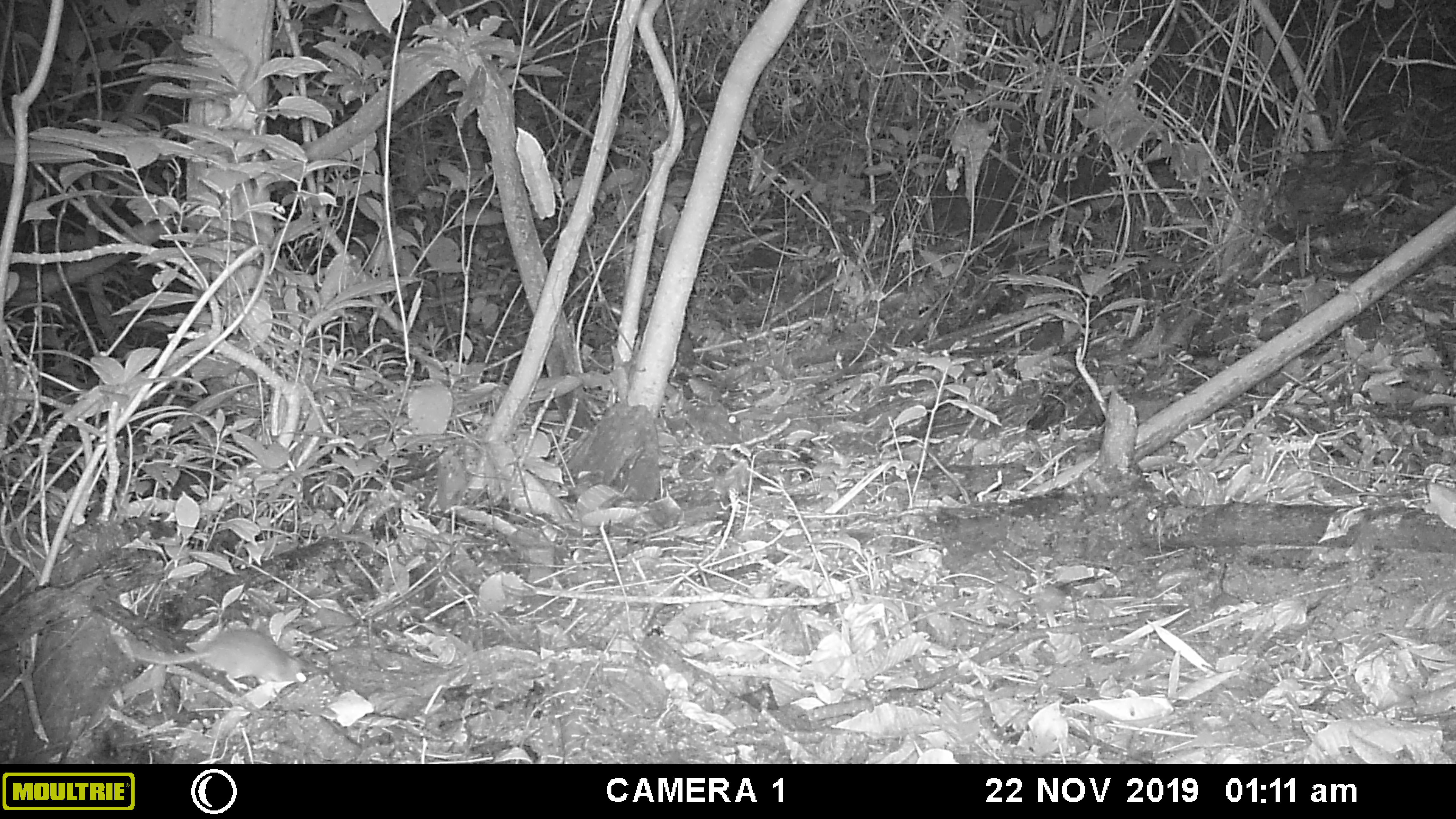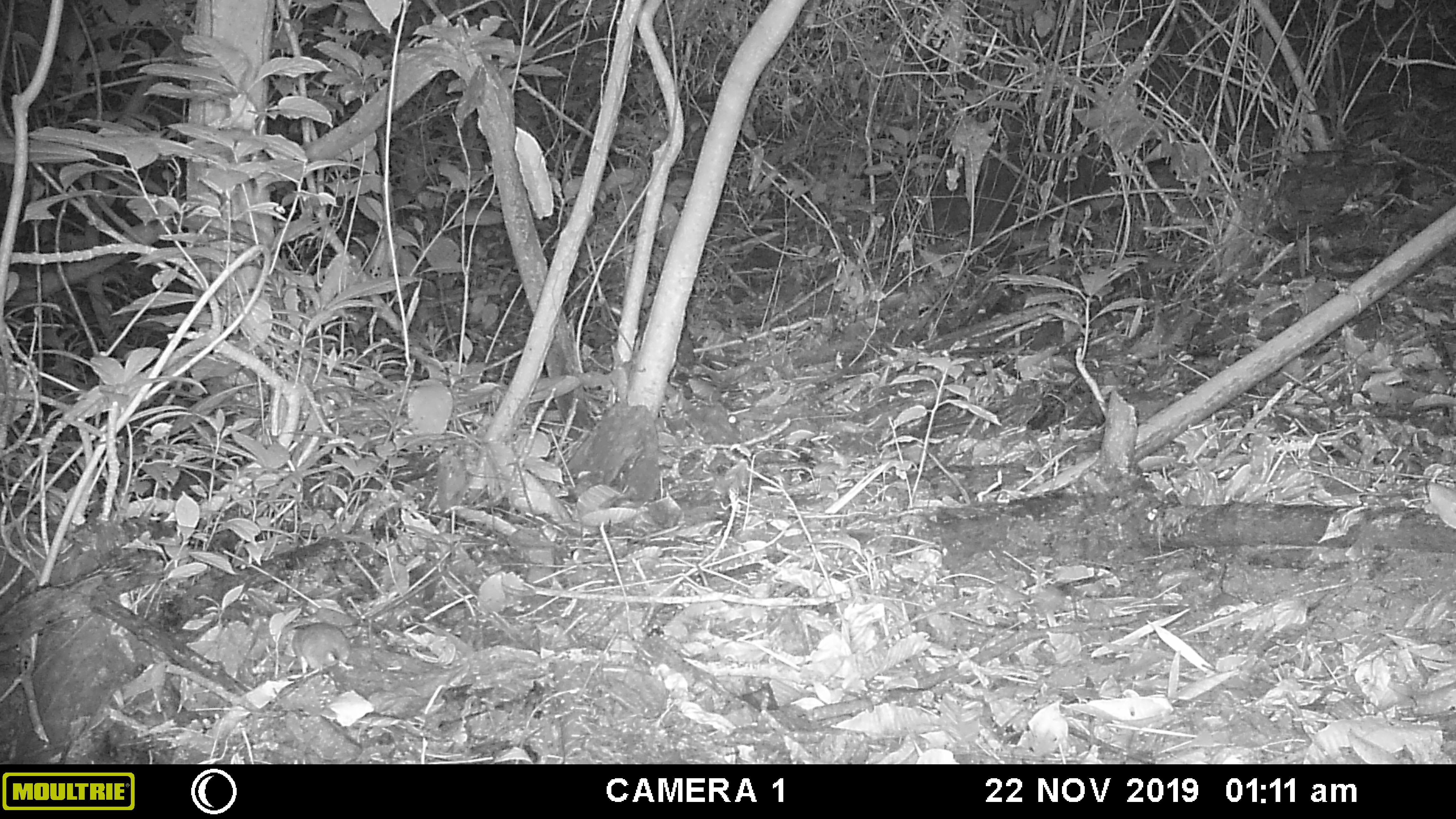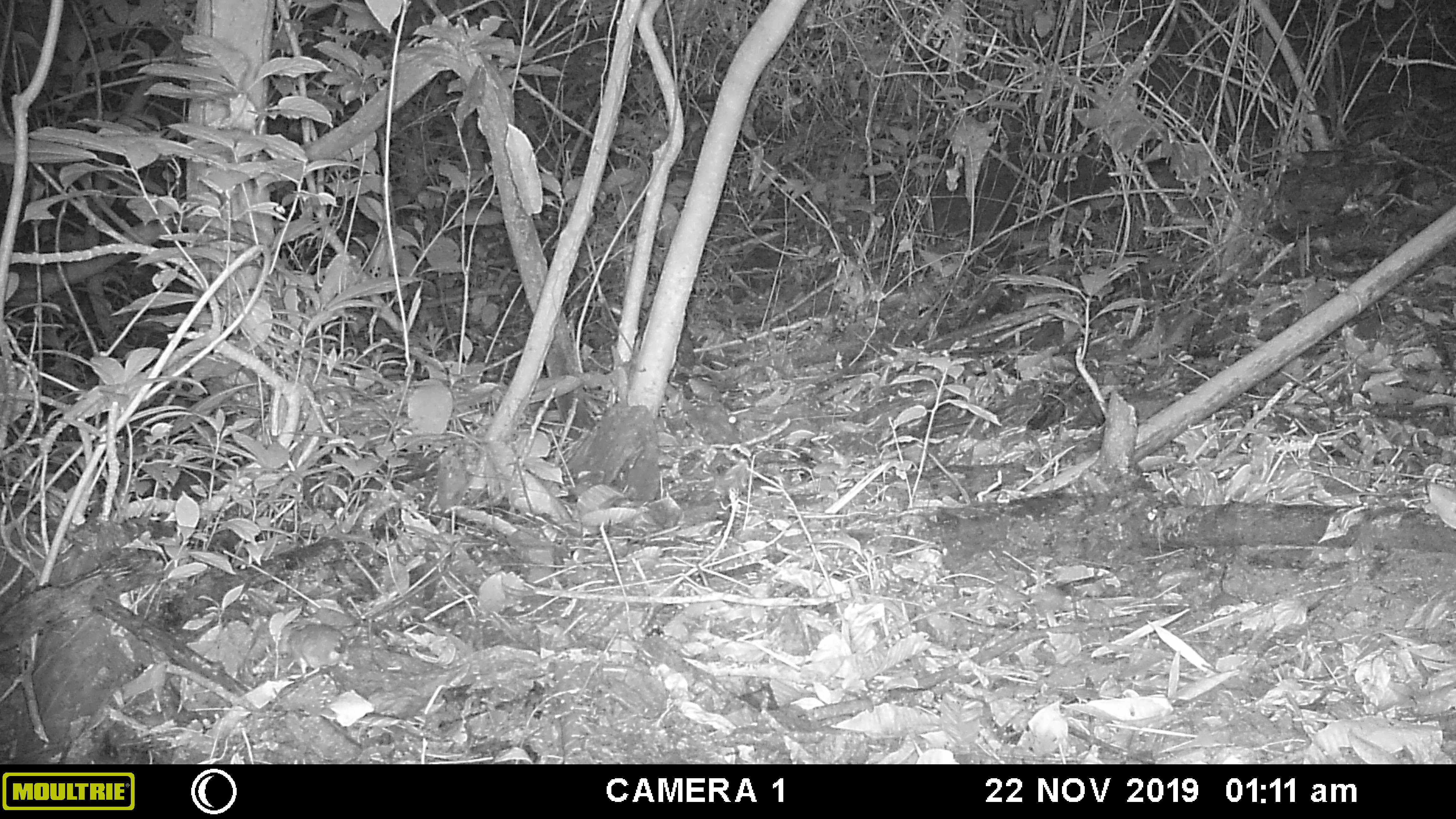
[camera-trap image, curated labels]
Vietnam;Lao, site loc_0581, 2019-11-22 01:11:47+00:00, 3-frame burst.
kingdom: Animalia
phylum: Chordata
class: Mammalia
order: Rodentia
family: Muridae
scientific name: Muridae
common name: old-world mice and rats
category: unidentified murid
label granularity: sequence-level